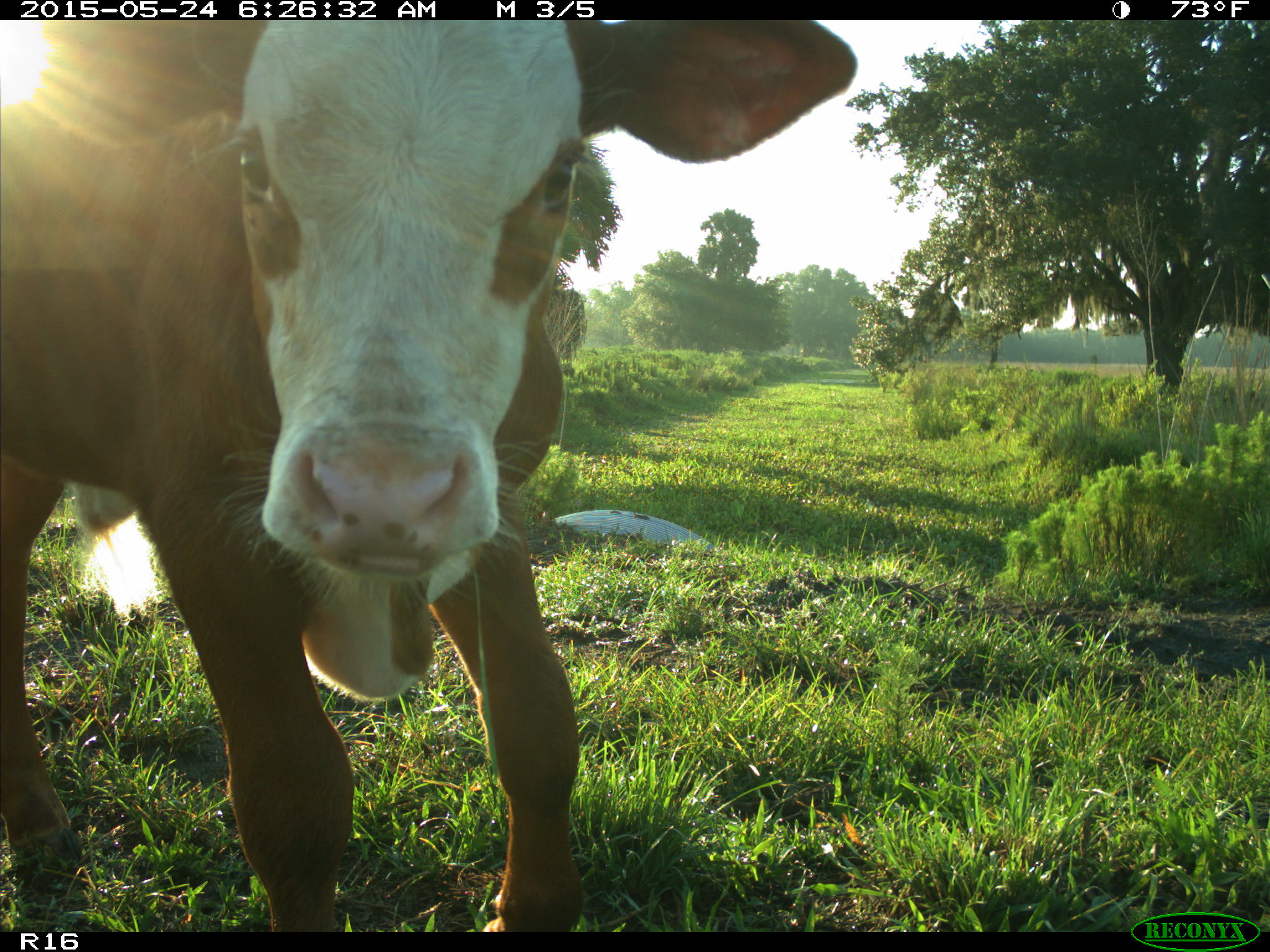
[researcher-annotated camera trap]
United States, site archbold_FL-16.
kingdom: Animalia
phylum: Chordata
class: Mammalia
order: Artiodactyla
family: Bovidae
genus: Bos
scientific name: Bos taurus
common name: domestic cow